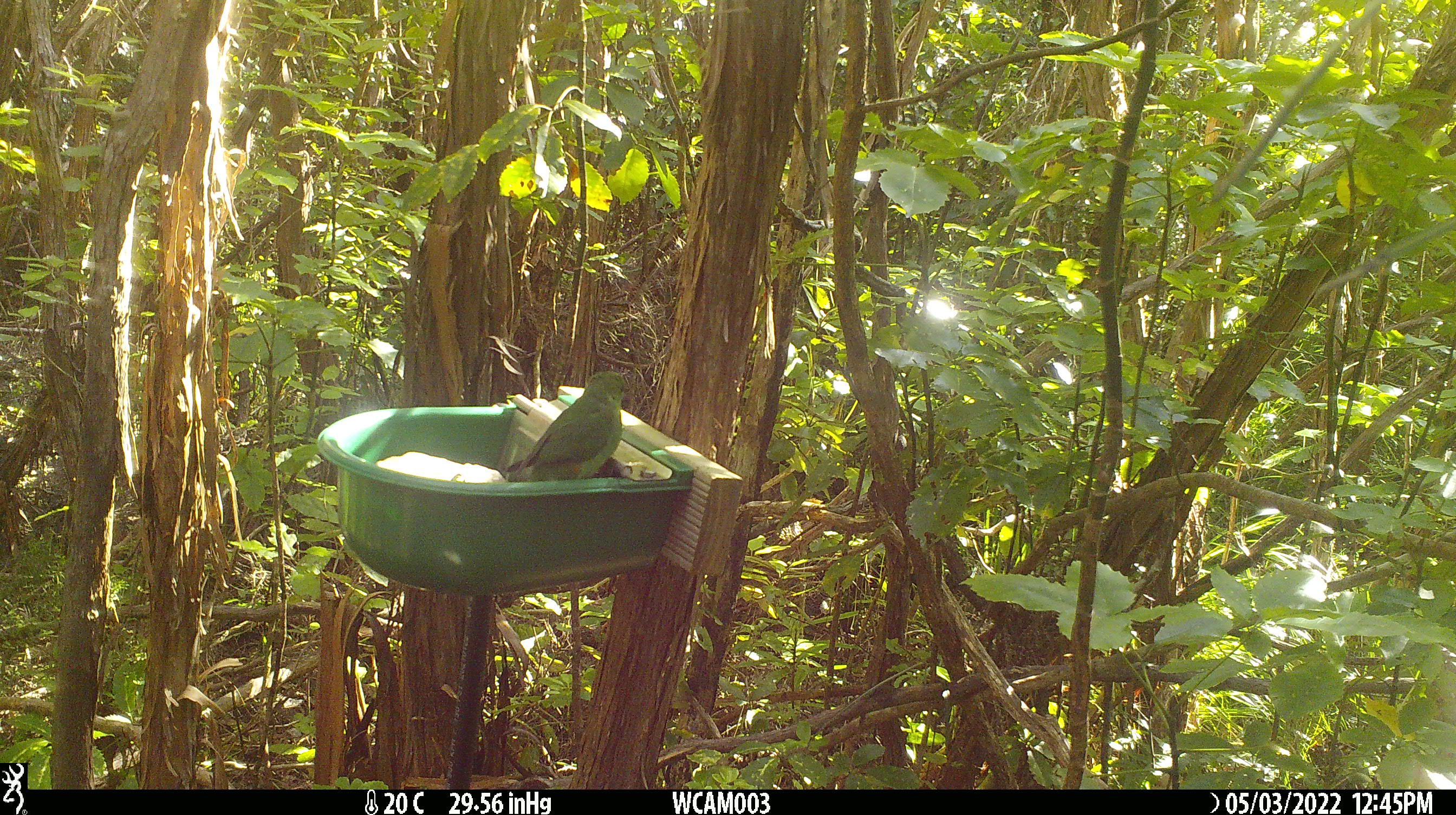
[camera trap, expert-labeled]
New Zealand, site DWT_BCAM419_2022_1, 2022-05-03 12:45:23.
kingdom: Animalia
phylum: Chordata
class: Aves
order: Psittaciformes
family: Psittaculidae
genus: Cyanoramphus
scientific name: Cyanoramphus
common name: parakeet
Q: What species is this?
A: Parakeet (Cyanoramphus).